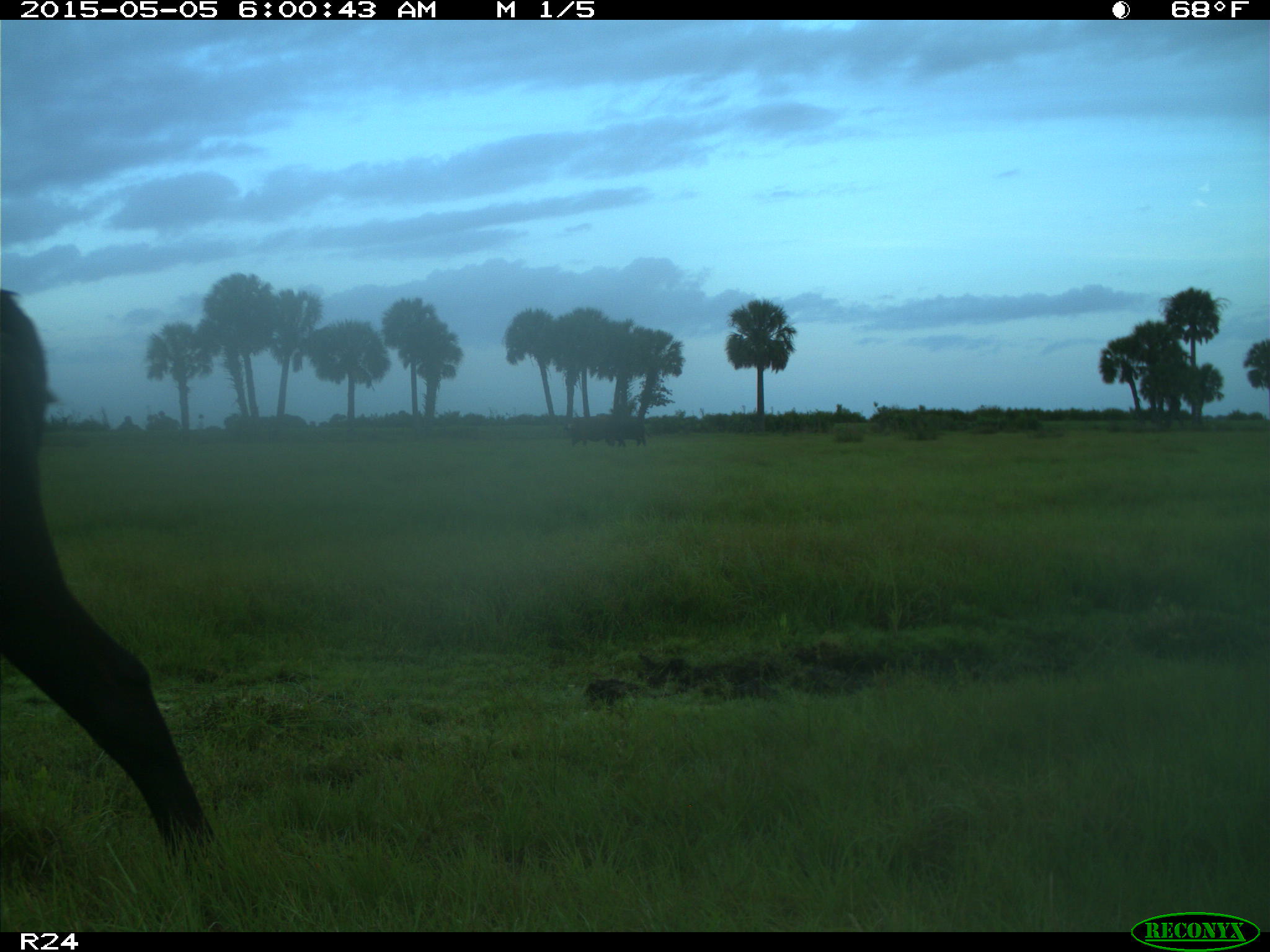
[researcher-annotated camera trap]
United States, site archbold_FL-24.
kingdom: Animalia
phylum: Chordata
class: Mammalia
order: Artiodactyla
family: Bovidae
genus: Bos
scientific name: Bos taurus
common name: domestic cow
Bos taurus (domestic cow).